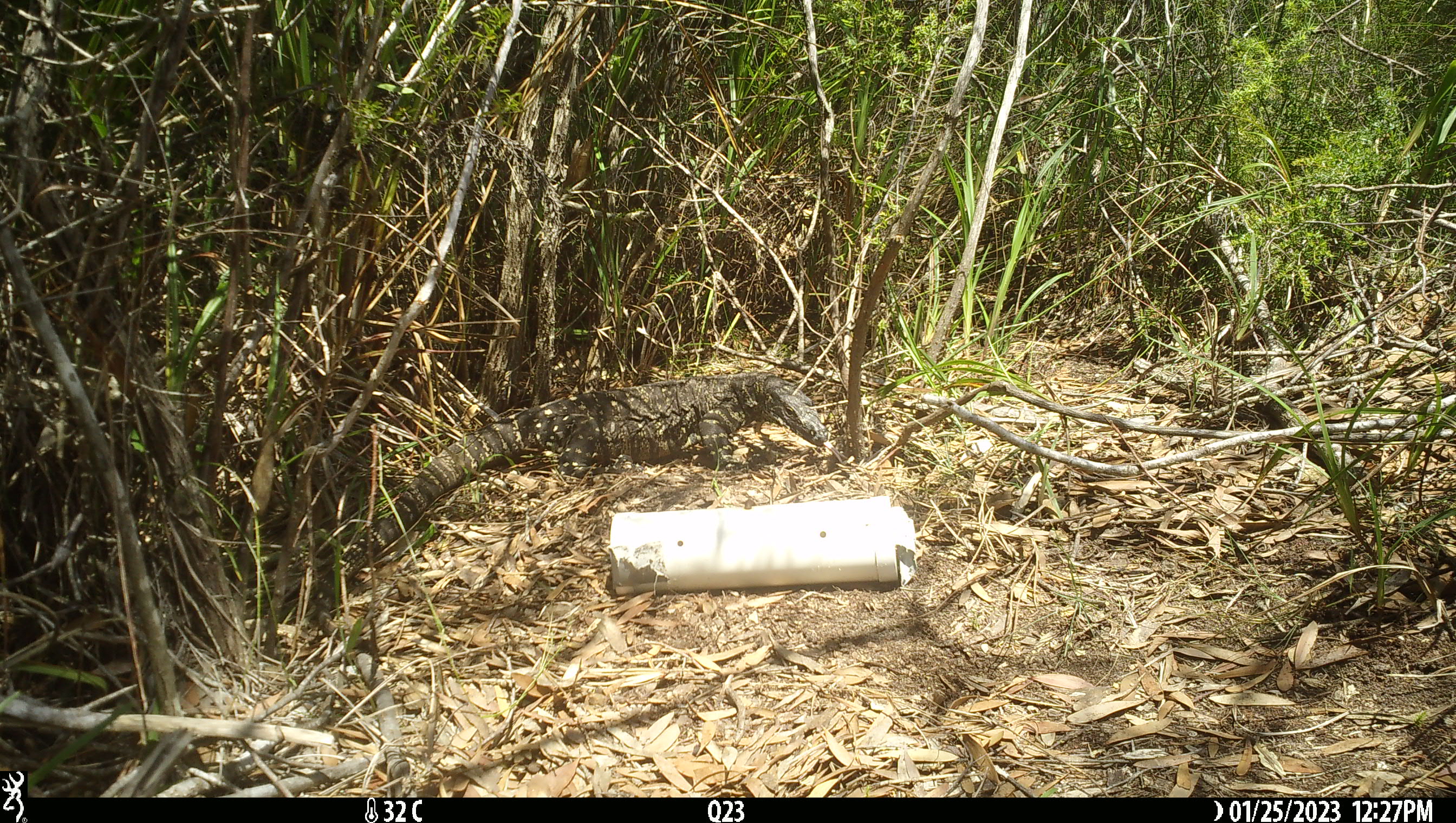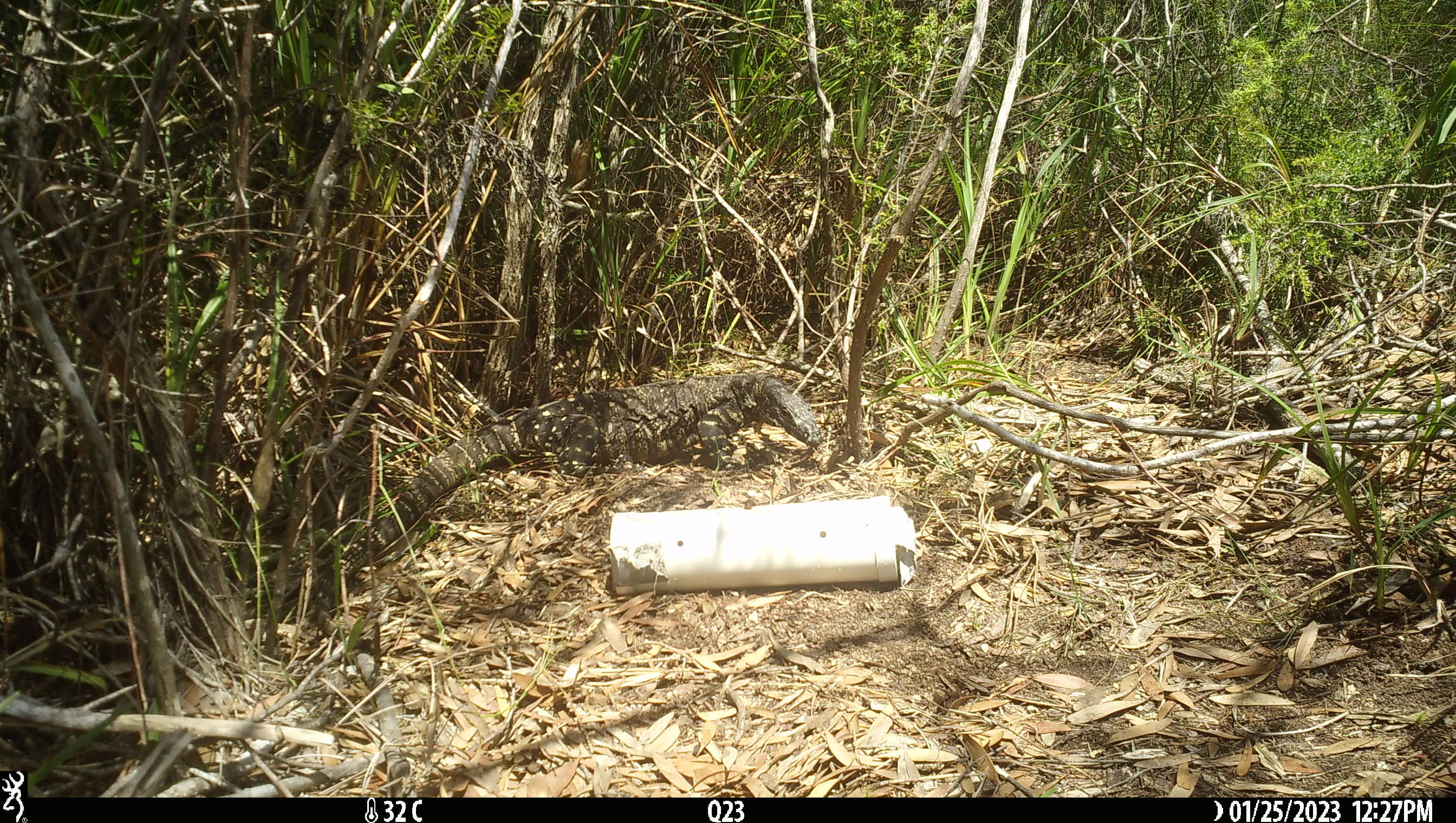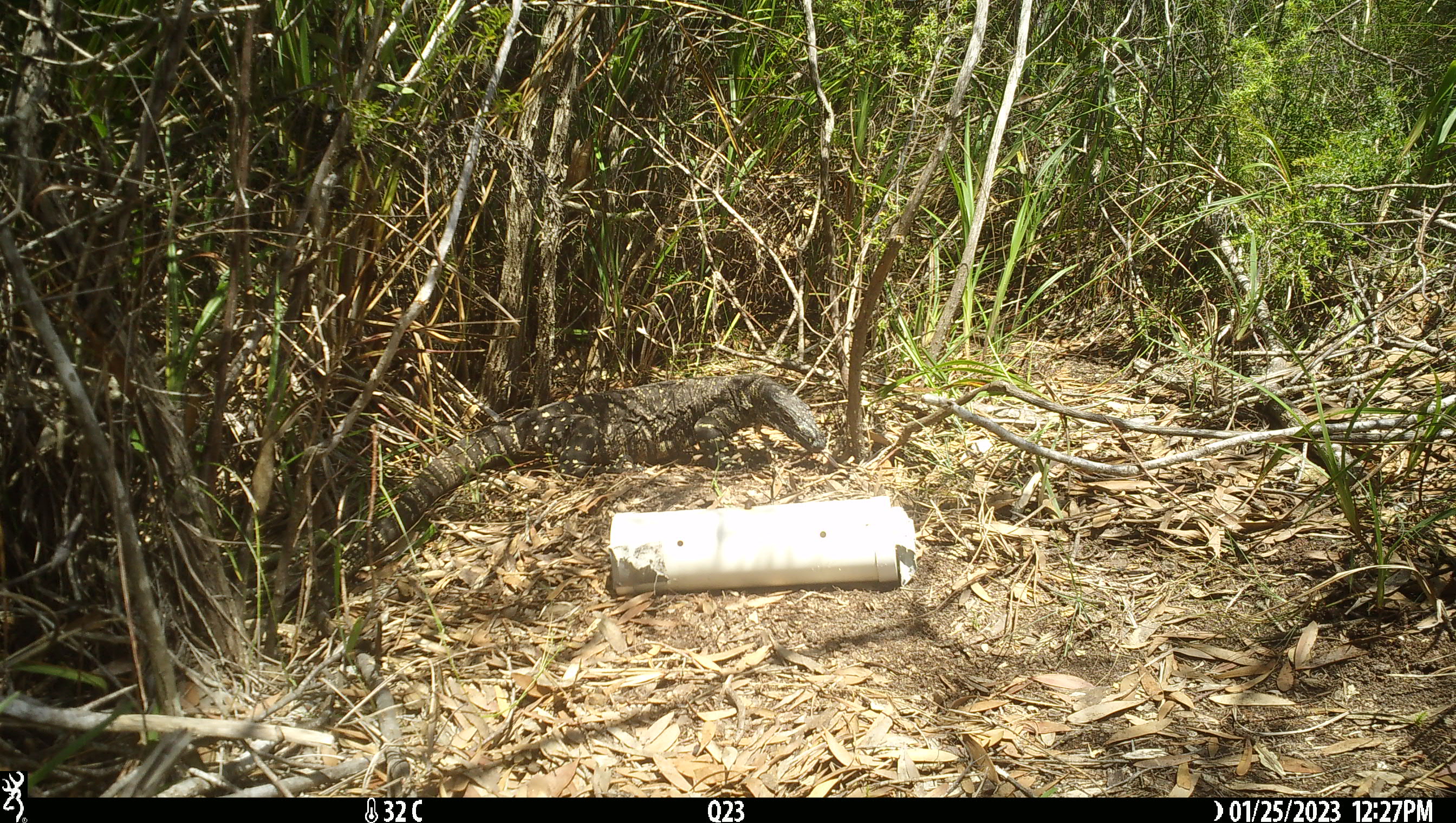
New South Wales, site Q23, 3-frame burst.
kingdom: Animalia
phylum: Chordata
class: Reptilia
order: Squamata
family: Varanidae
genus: Varanus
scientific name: Varanus varius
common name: lace monitor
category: goanna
Goanna (lace monitor) (Varanus varius).